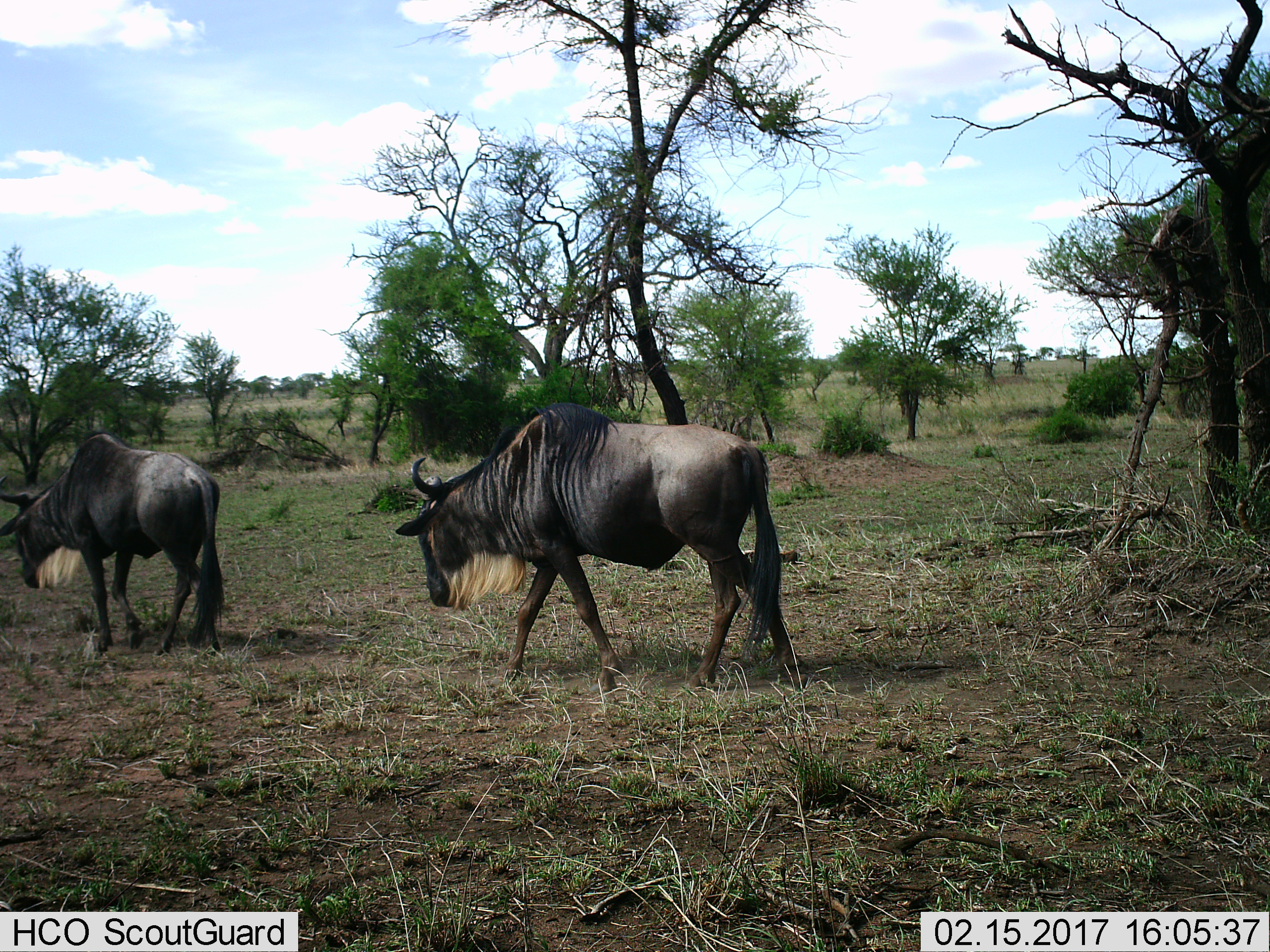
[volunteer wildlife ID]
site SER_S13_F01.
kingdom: Animalia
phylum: Chordata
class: Mammalia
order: Artiodactyla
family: Bovidae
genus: Connochaetes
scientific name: Connochaetes taurinus taurinus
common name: blue wildebeest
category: wildebeestblue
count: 2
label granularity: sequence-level